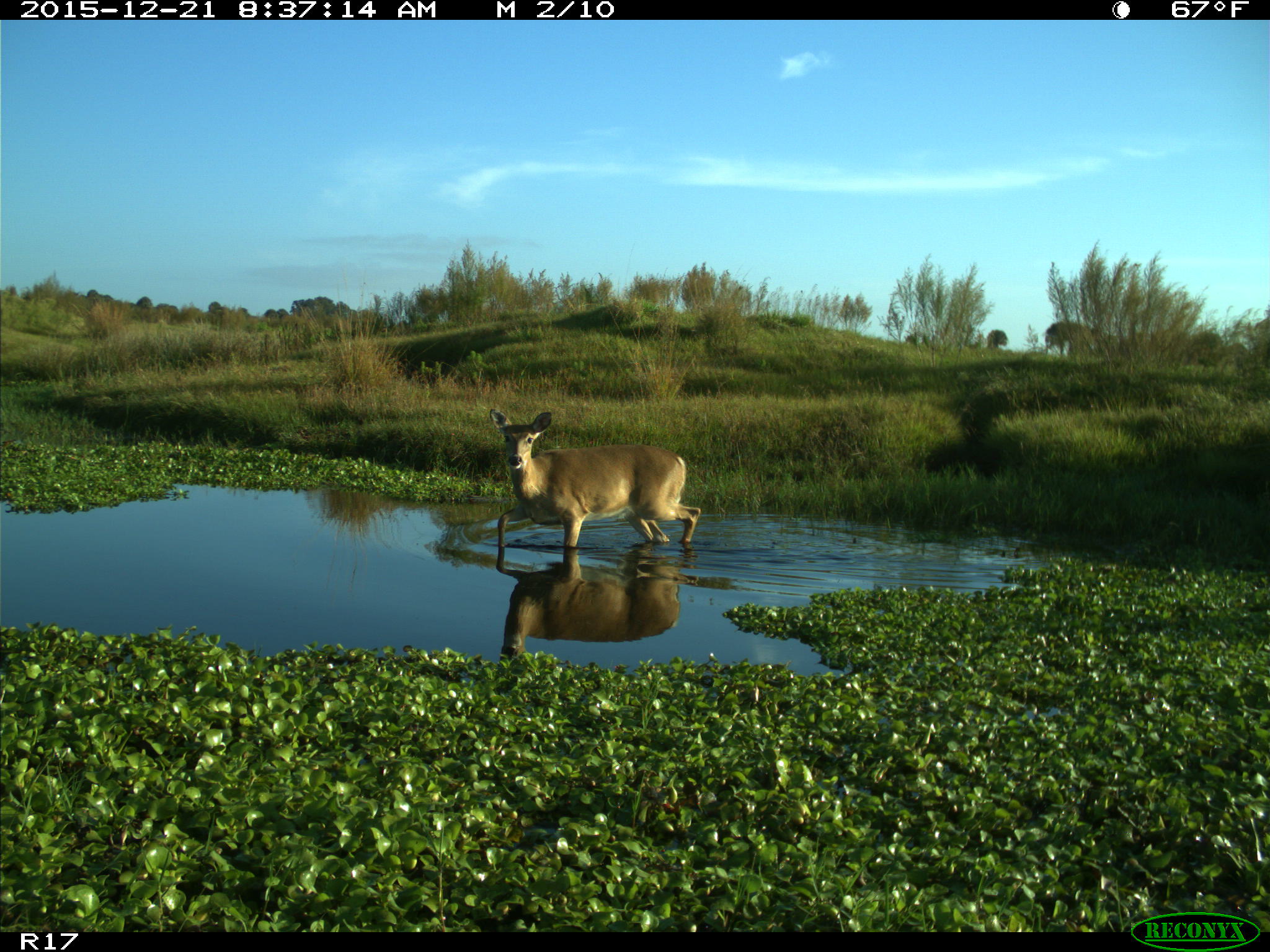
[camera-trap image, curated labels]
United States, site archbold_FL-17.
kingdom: Animalia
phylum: Chordata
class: Mammalia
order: Artiodactyla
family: Cervidae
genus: Odocoileus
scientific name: Odocoileus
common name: deer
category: unidentified deer